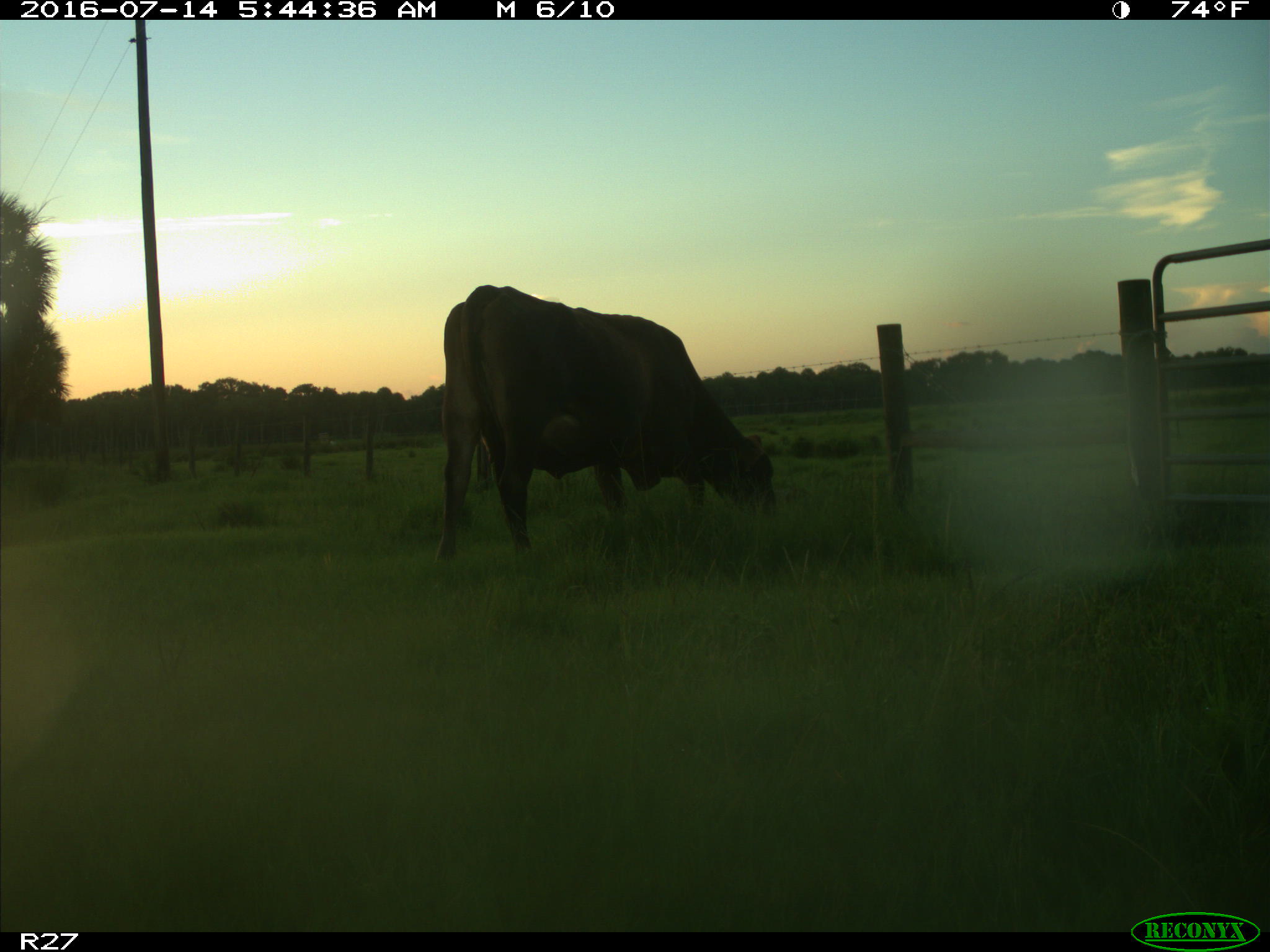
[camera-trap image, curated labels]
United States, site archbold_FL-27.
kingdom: Animalia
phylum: Chordata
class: Mammalia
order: Artiodactyla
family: Bovidae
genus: Bos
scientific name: Bos taurus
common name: domestic cow